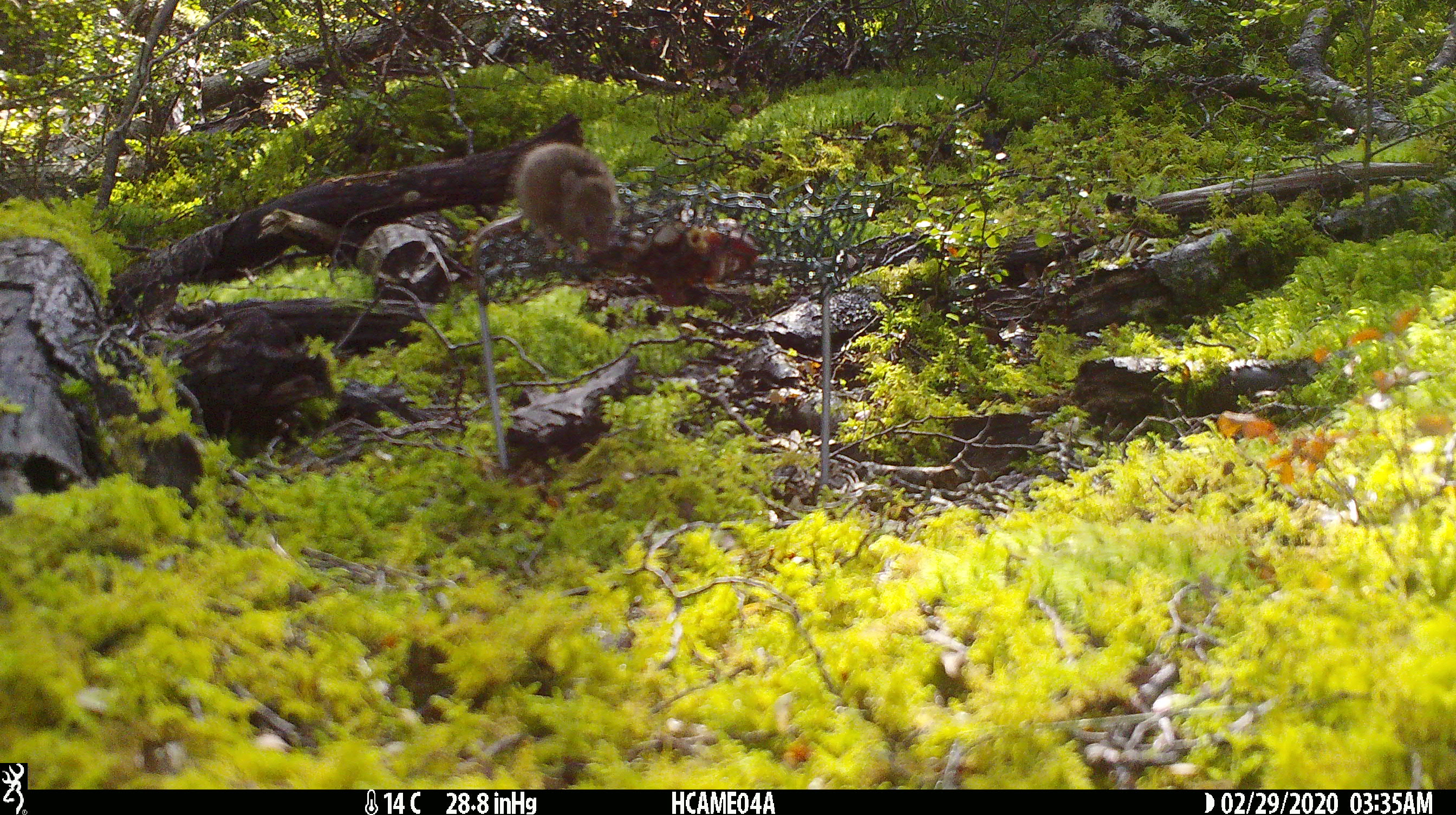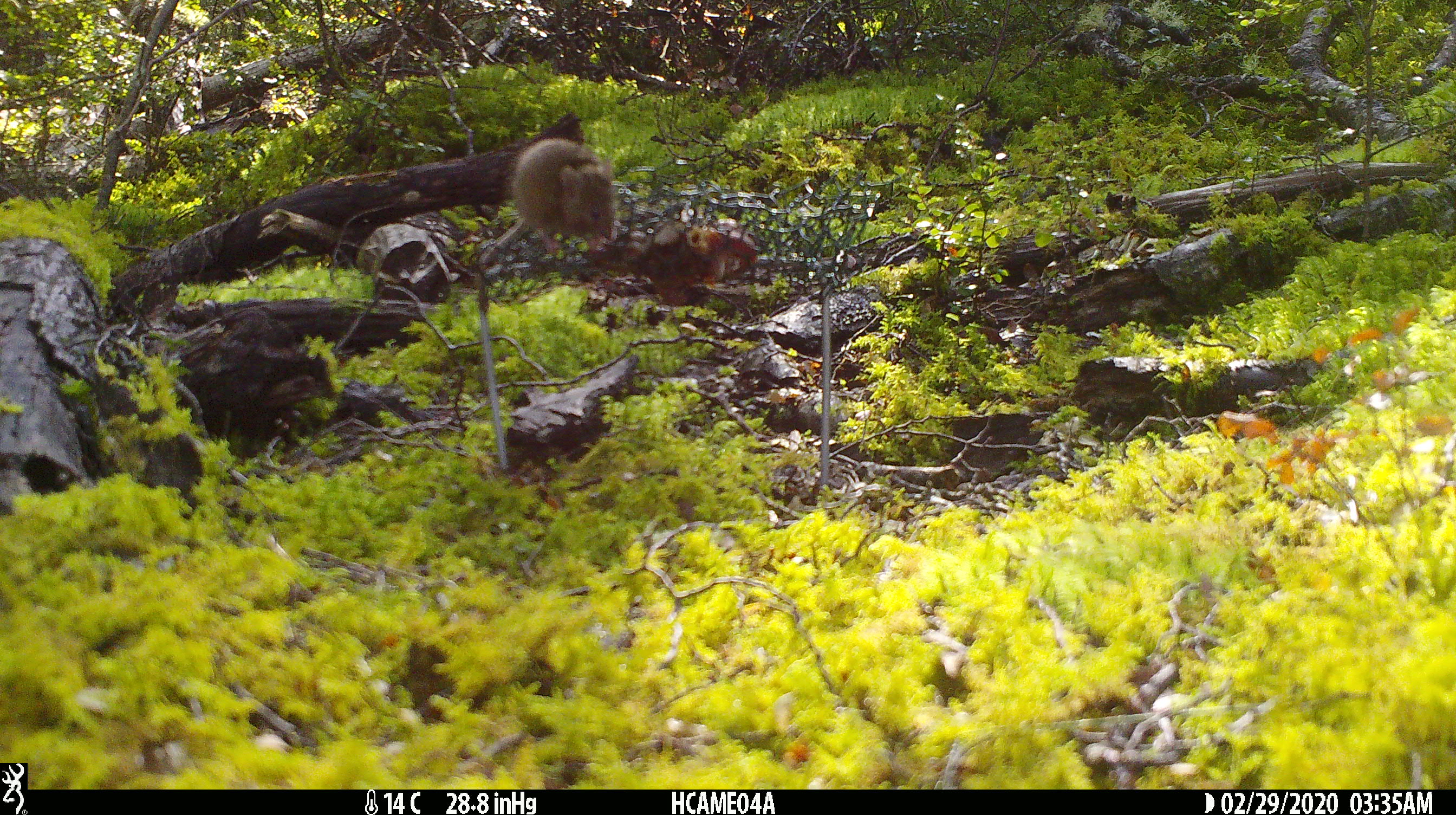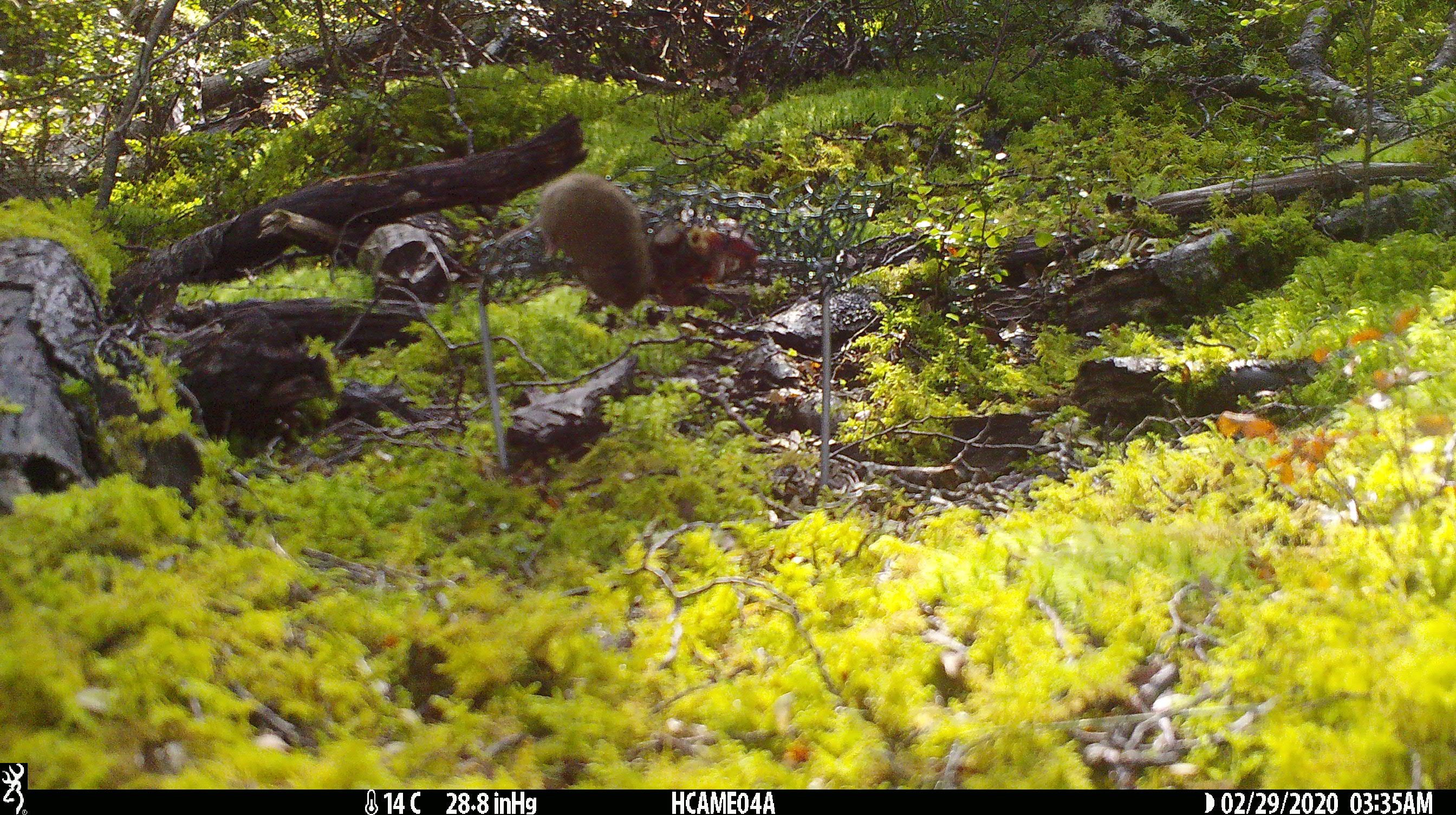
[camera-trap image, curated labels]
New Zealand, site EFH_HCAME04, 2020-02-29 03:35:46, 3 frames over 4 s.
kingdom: Animalia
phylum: Chordata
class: Mammalia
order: Rodentia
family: Muridae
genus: Mus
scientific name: Mus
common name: mouse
Mouse (Mus).